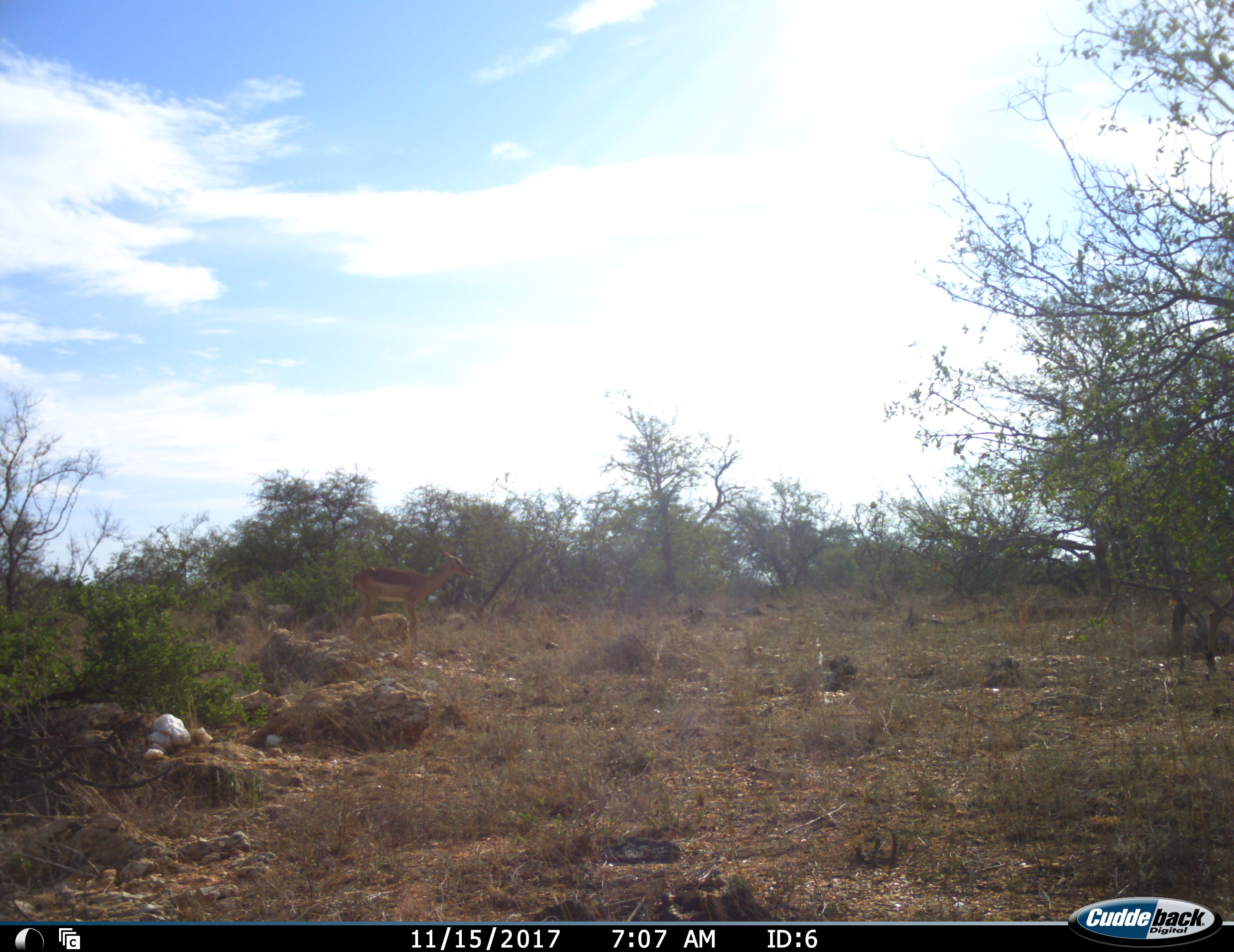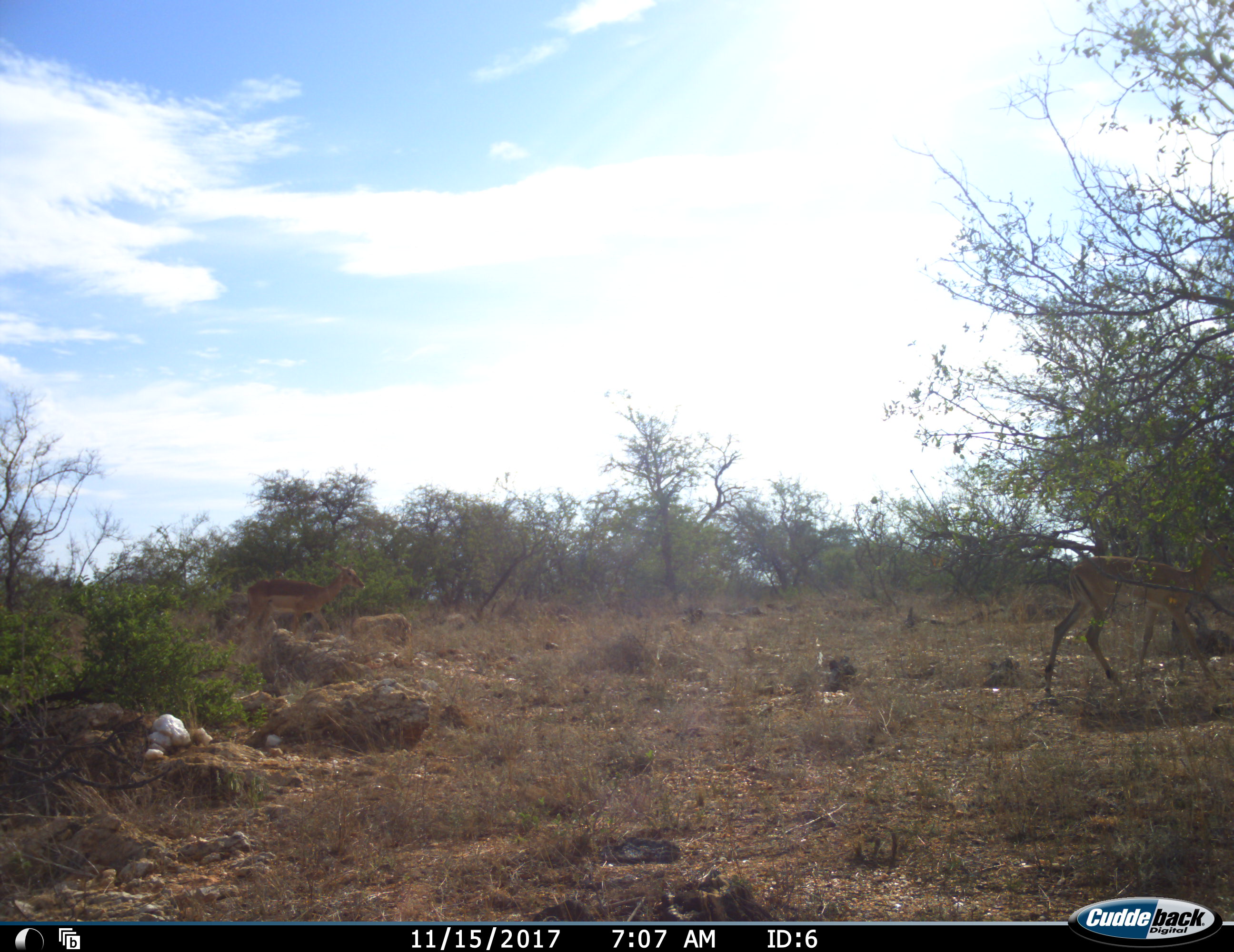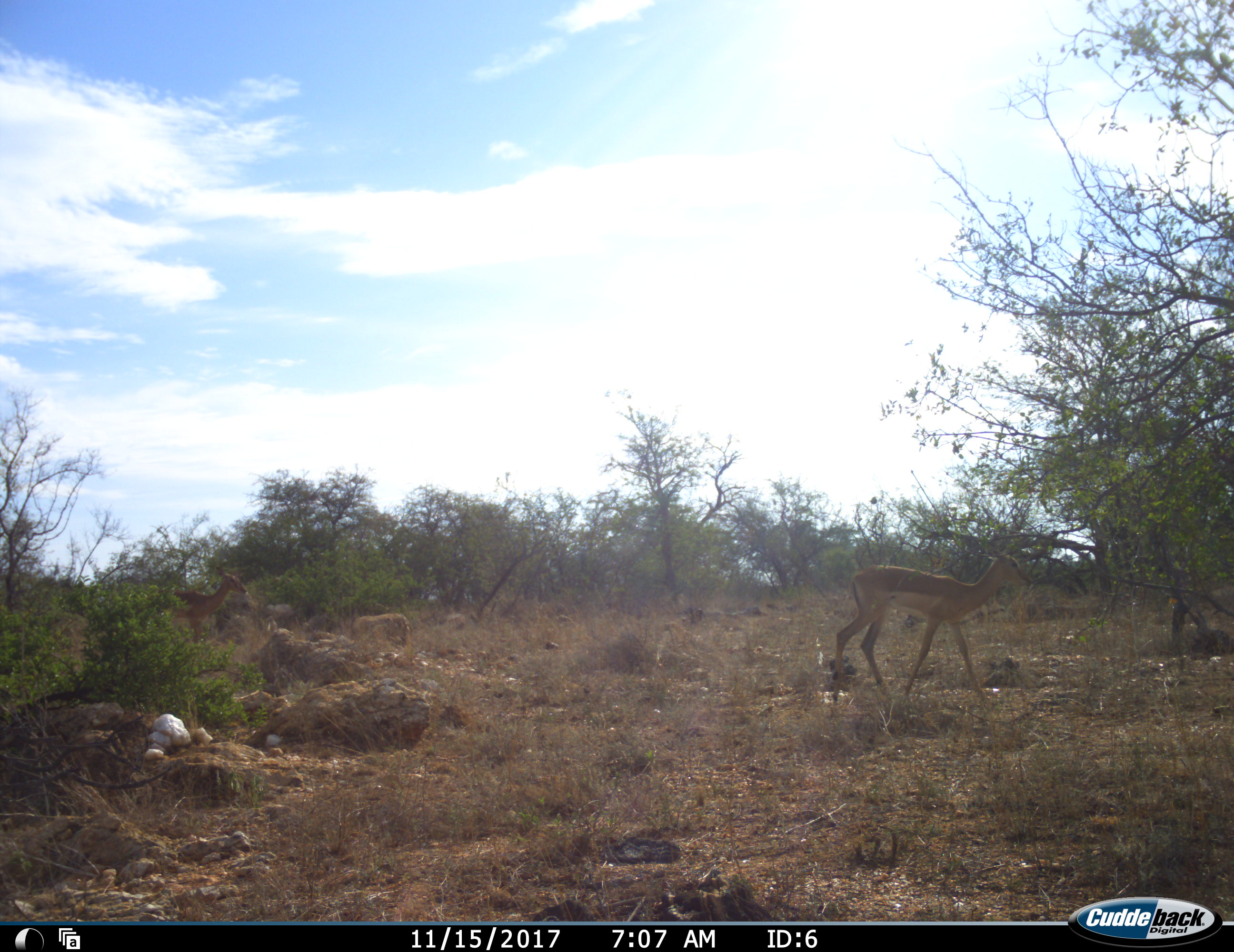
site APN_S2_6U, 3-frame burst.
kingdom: Animalia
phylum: Chordata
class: Mammalia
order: Artiodactyla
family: Bovidae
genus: Aepyceros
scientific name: Aepyceros melampus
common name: impala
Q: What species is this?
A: Impala (Aepyceros melampus).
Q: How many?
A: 2.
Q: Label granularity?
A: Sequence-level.